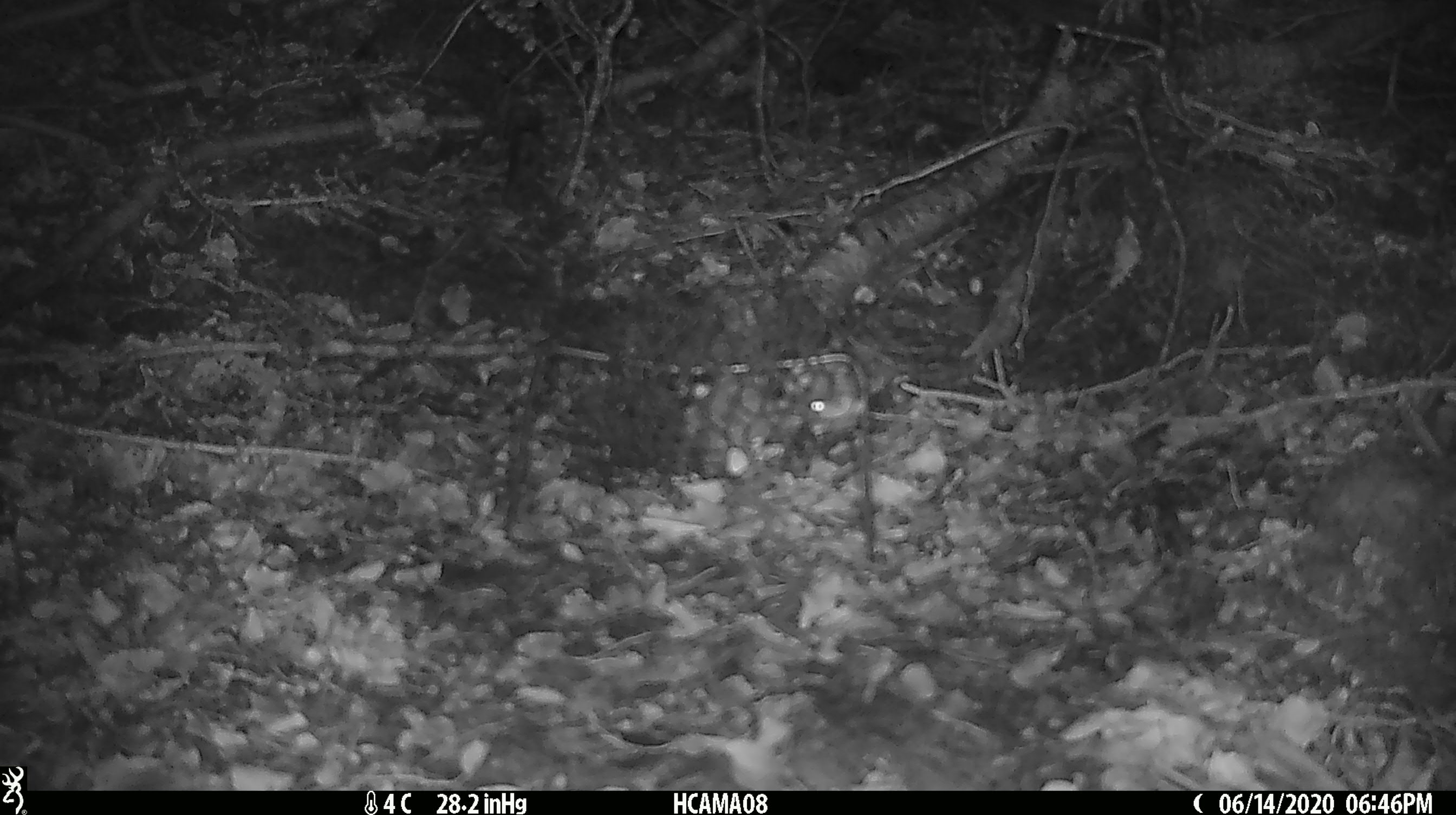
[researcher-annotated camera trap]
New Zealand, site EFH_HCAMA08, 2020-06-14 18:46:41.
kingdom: Animalia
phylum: Chordata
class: Mammalia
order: Rodentia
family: Muridae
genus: Mus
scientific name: Mus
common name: mouse